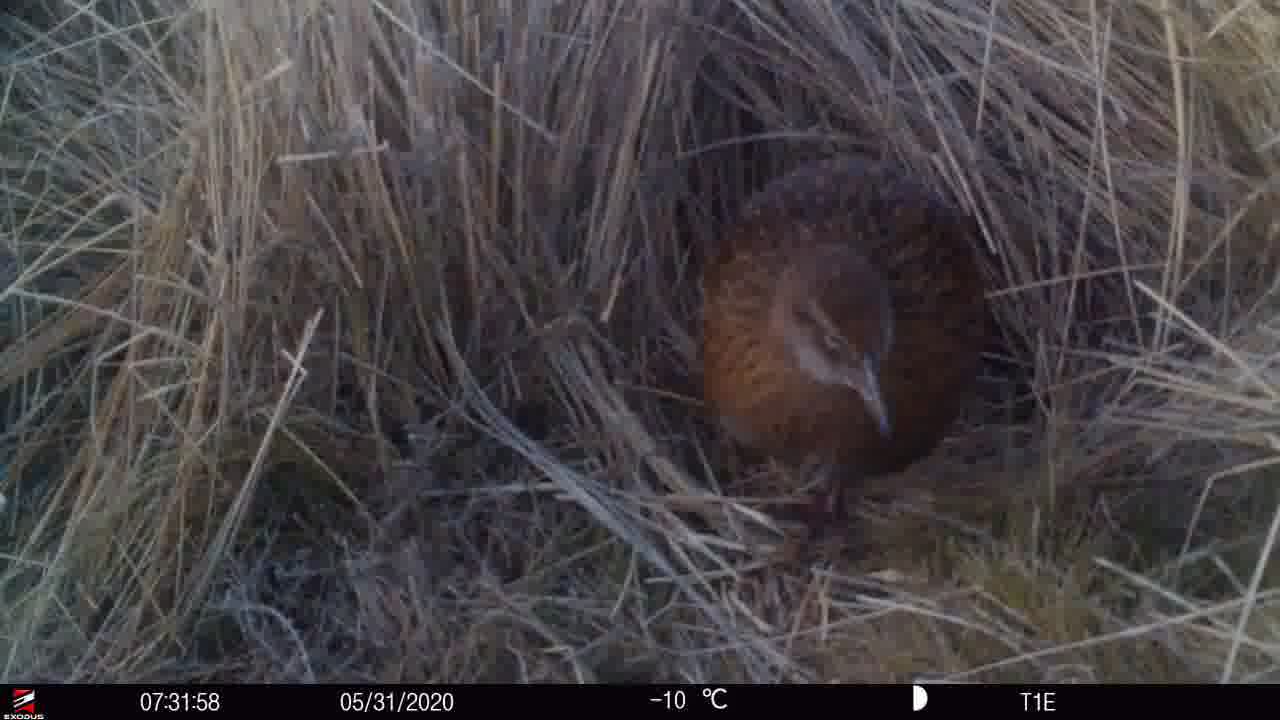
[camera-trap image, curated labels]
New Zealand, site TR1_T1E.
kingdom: Animalia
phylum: Chordata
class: Aves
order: Gruiformes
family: Rallidae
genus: Gallirallus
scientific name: Gallirallus australis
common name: weka